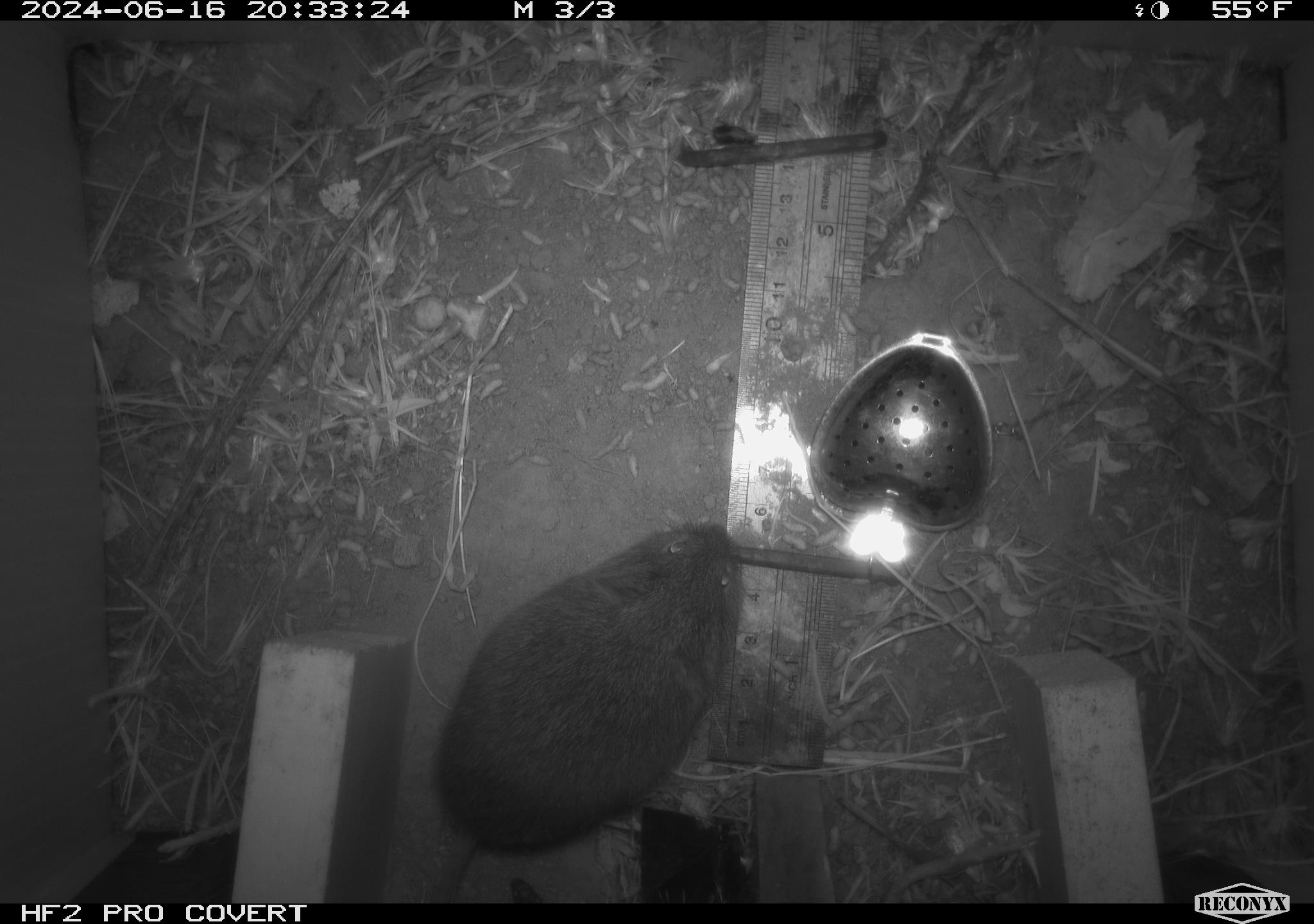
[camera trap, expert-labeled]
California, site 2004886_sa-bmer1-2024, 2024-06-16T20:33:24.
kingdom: Animalia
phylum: Chordata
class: Mammalia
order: Rodentia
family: Cricetidae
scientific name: Cricetidae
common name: hamsters, voles, lemmings, and allies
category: cricetidae family